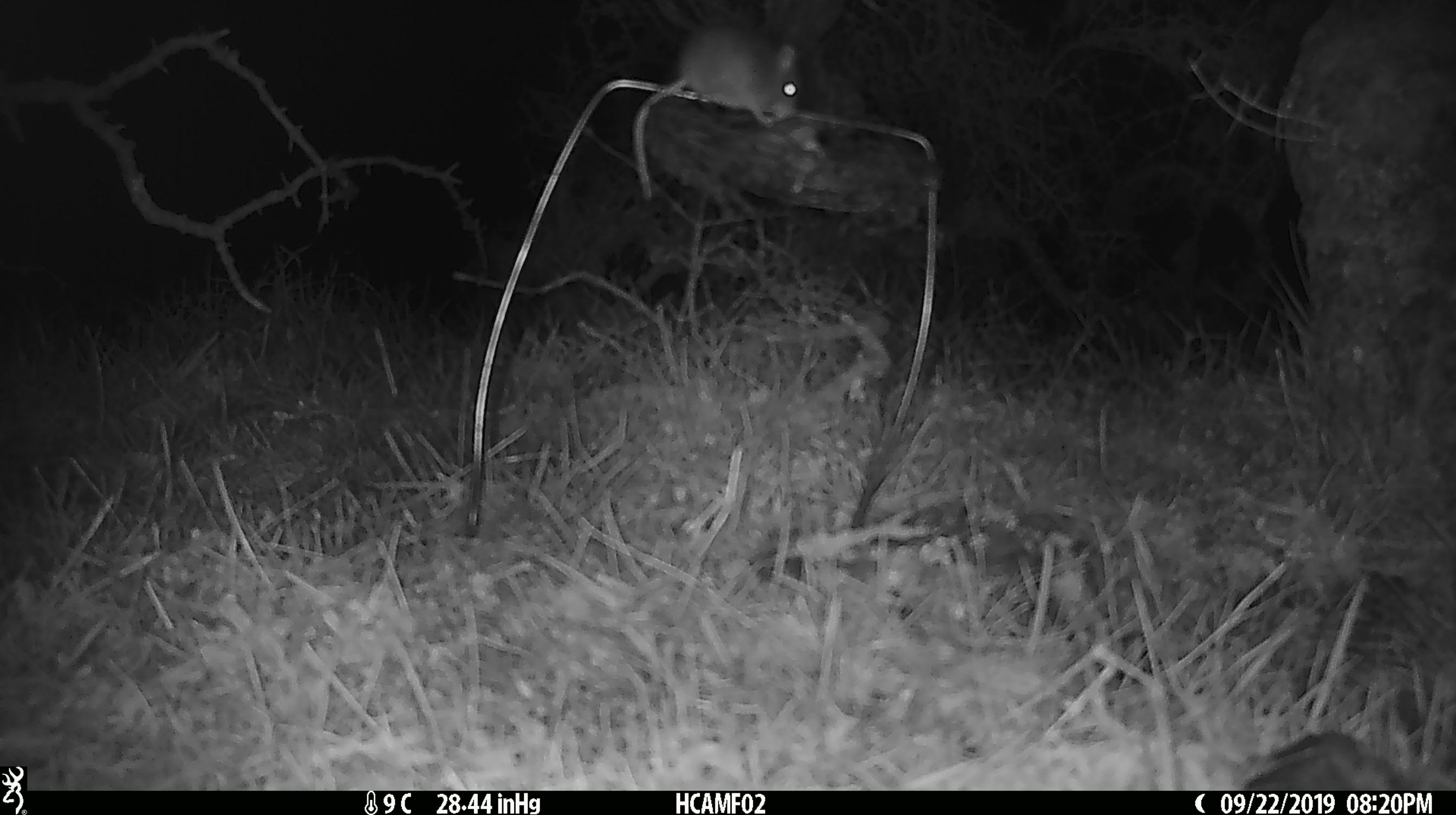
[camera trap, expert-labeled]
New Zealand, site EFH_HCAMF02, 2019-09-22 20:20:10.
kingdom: Animalia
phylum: Chordata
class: Mammalia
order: Rodentia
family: Muridae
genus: Mus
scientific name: Mus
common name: mouse